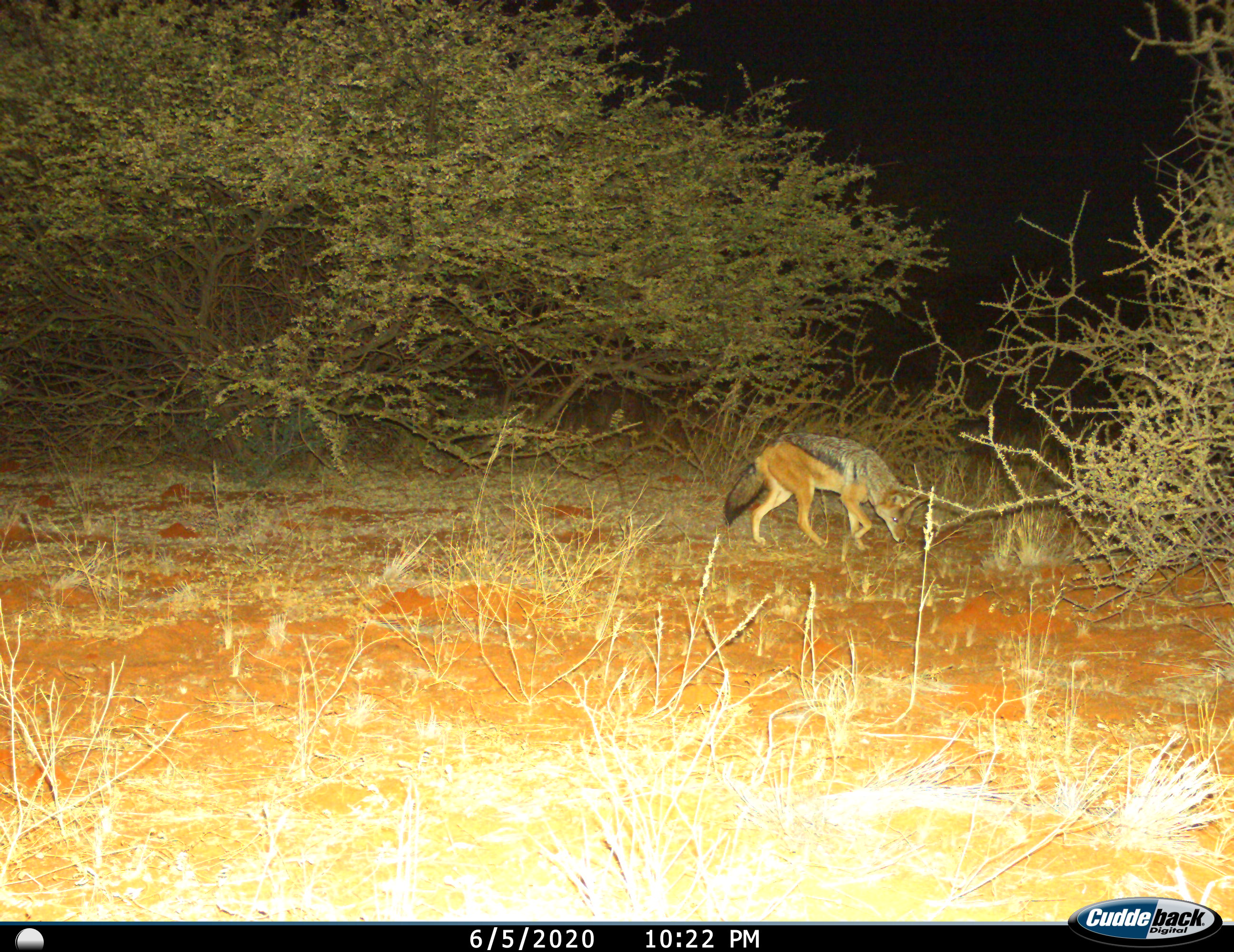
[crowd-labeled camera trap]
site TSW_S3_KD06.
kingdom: Animalia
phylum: Chordata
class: Mammalia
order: Carnivora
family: Canidae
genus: Lupulella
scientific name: Lupulella mesomelas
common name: black-backed jackal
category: jackalblackbacked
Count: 1.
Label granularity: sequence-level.